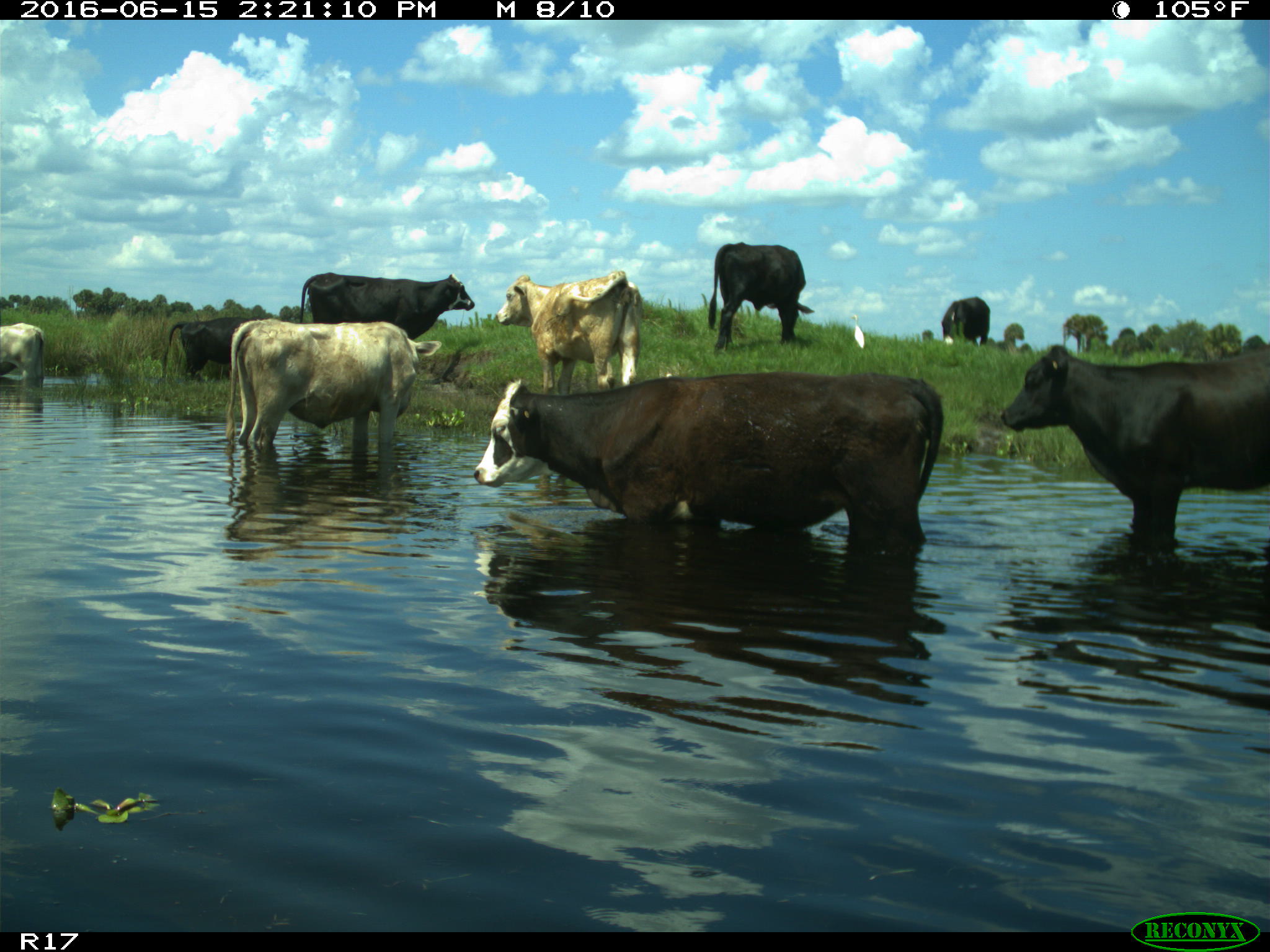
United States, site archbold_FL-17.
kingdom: Animalia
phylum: Chordata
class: Mammalia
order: Artiodactyla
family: Bovidae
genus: Bos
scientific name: Bos taurus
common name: domestic cow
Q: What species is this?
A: Bos taurus (domestic cow).